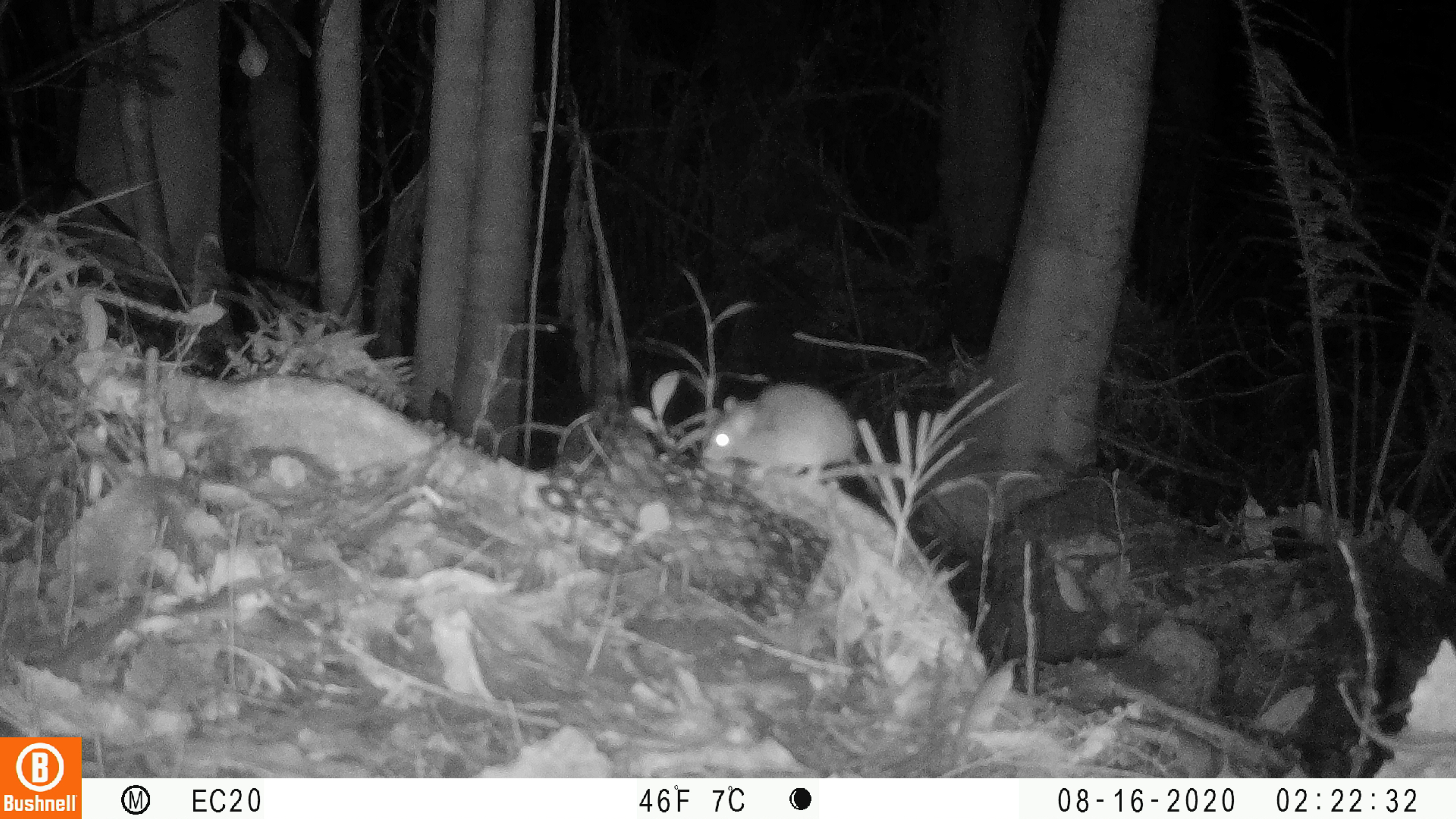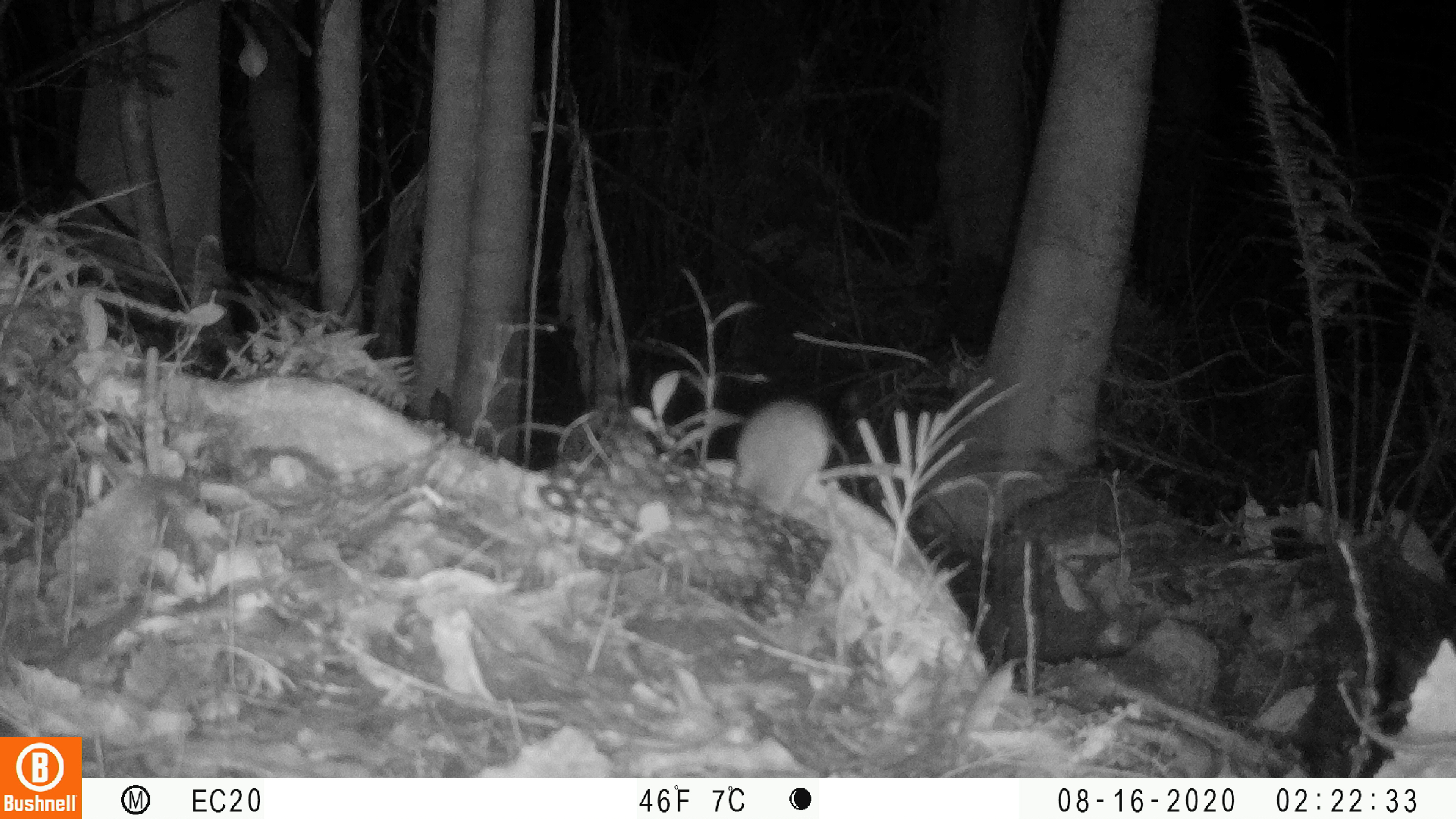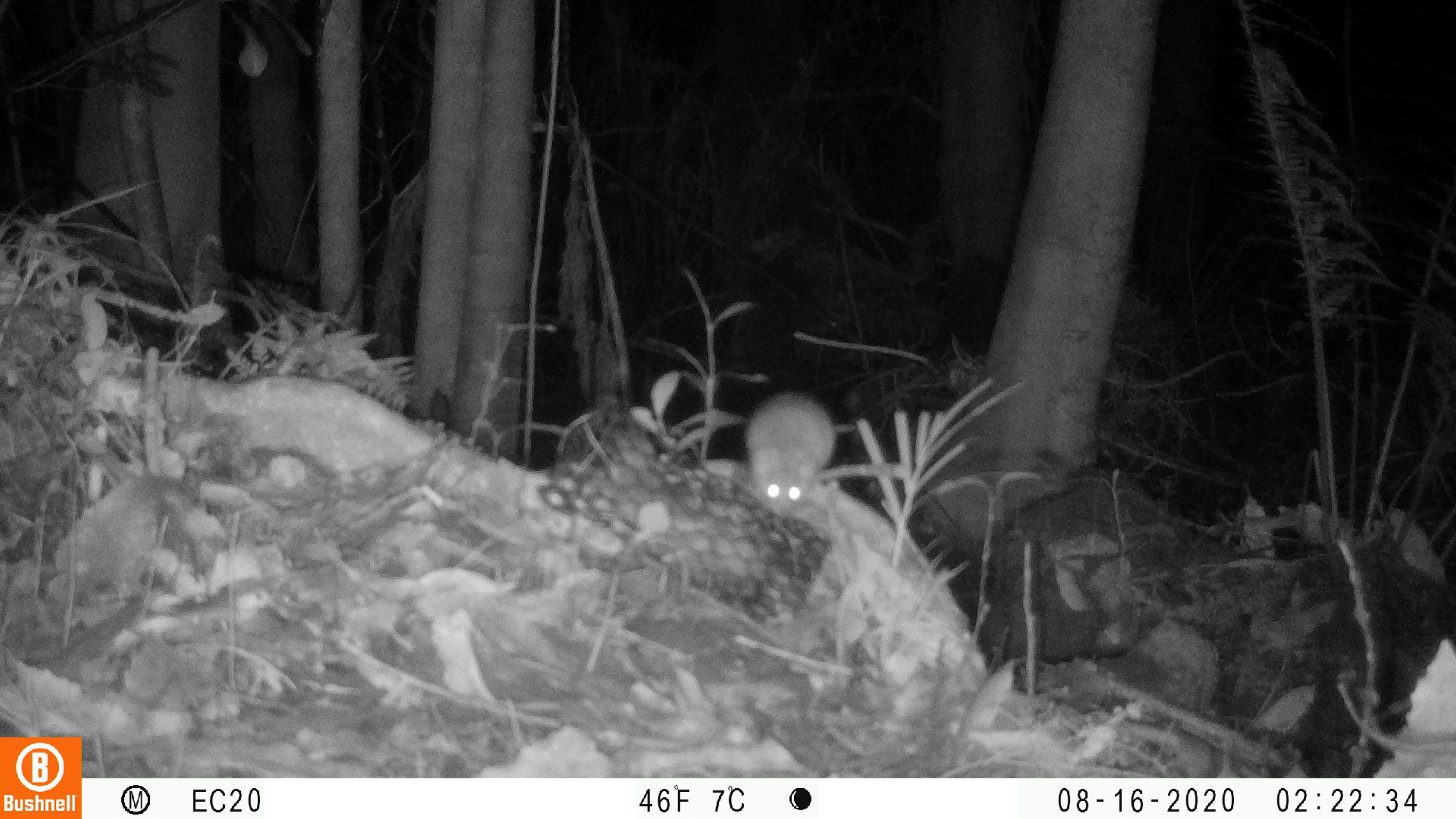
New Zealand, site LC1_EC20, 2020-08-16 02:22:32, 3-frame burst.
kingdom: Animalia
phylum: Chordata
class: Mammalia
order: Rodentia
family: Muridae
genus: Rattus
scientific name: Rattus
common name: rat